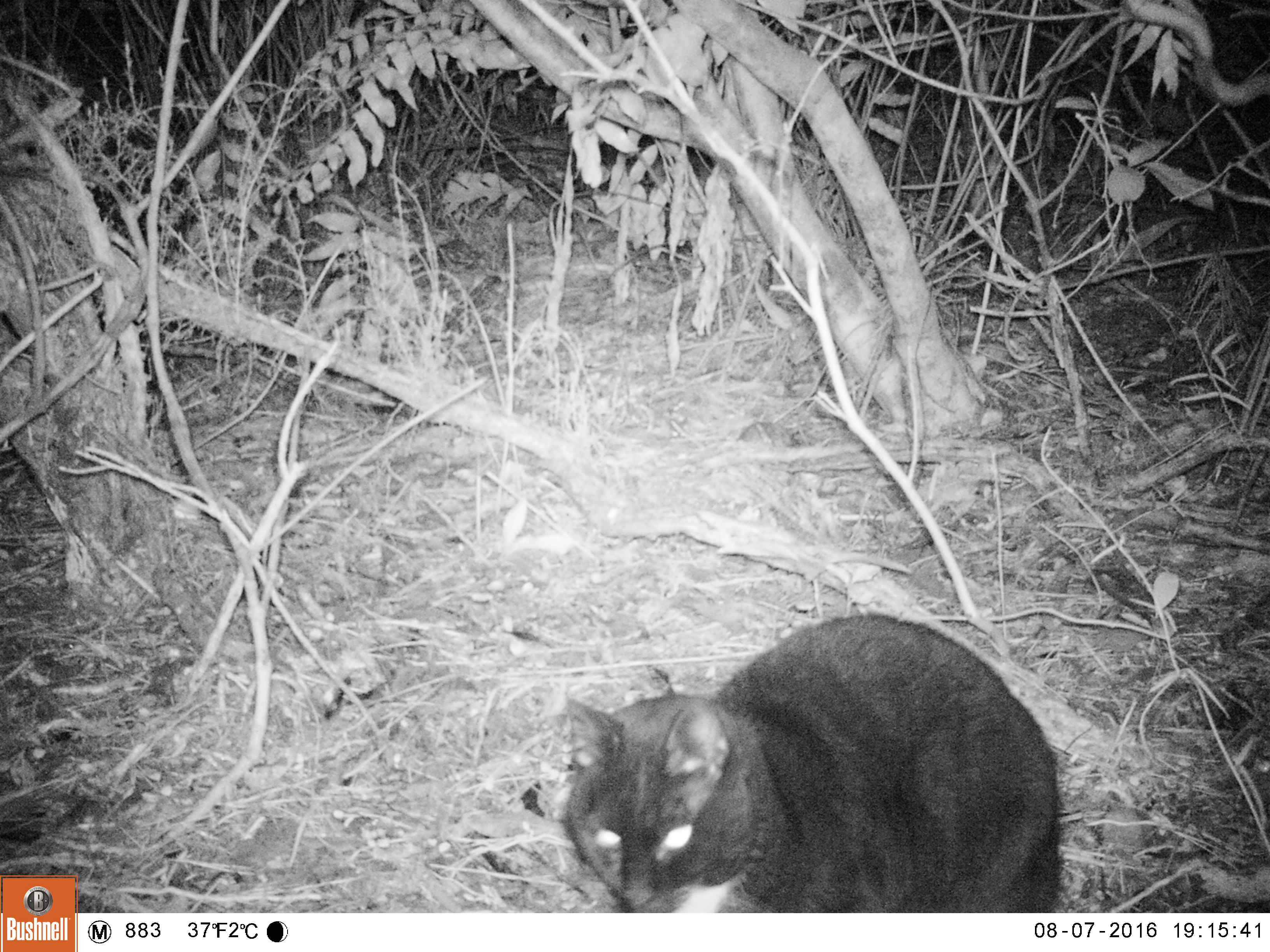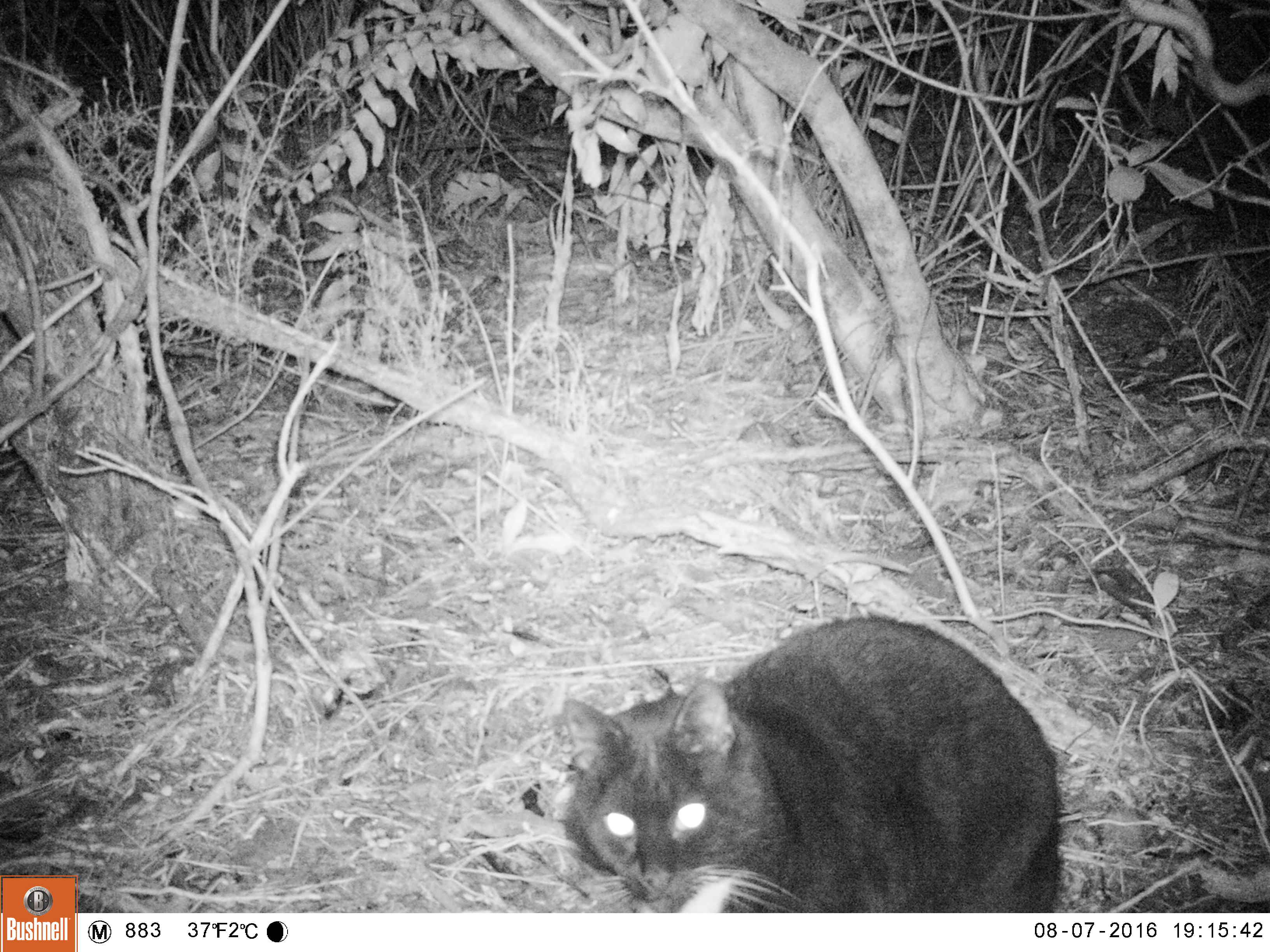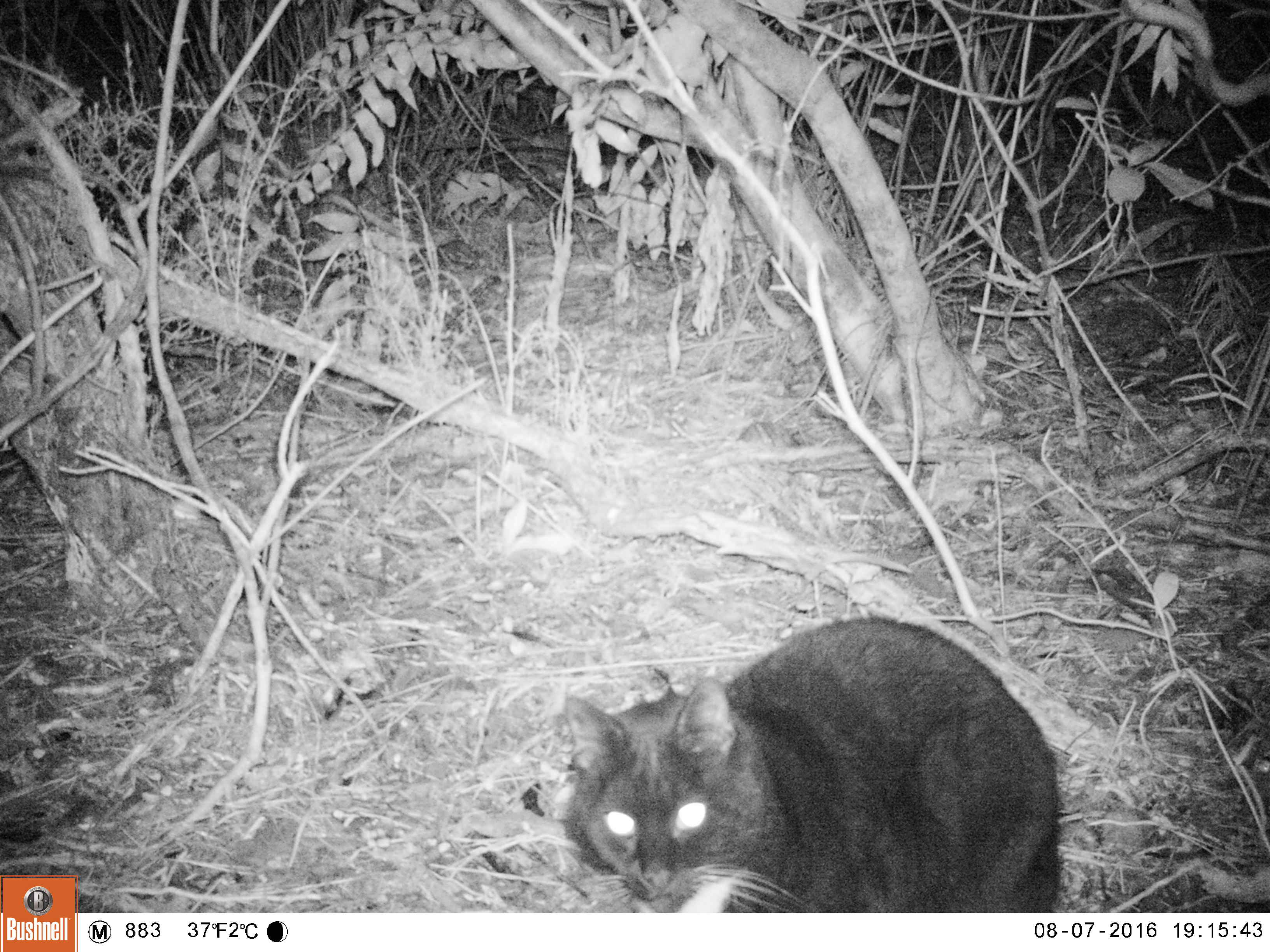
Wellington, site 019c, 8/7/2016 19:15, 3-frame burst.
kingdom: Animalia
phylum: Chordata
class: Mammalia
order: Carnivora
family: Felidae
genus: Felis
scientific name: Felis catus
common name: cat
Cat (Felis catus).